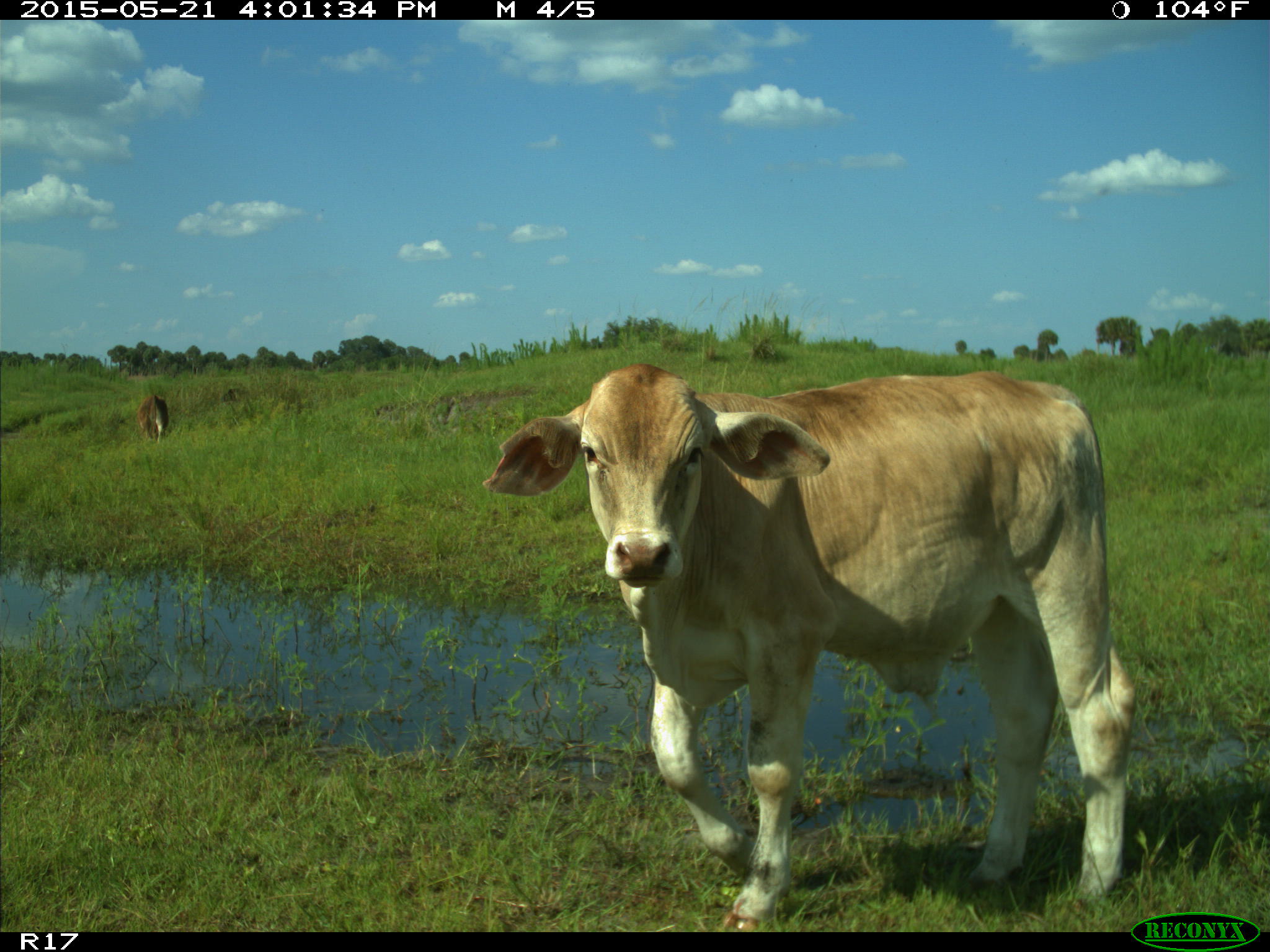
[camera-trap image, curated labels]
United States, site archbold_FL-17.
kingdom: Animalia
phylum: Chordata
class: Mammalia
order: Artiodactyla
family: Bovidae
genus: Bos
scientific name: Bos taurus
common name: domestic cow